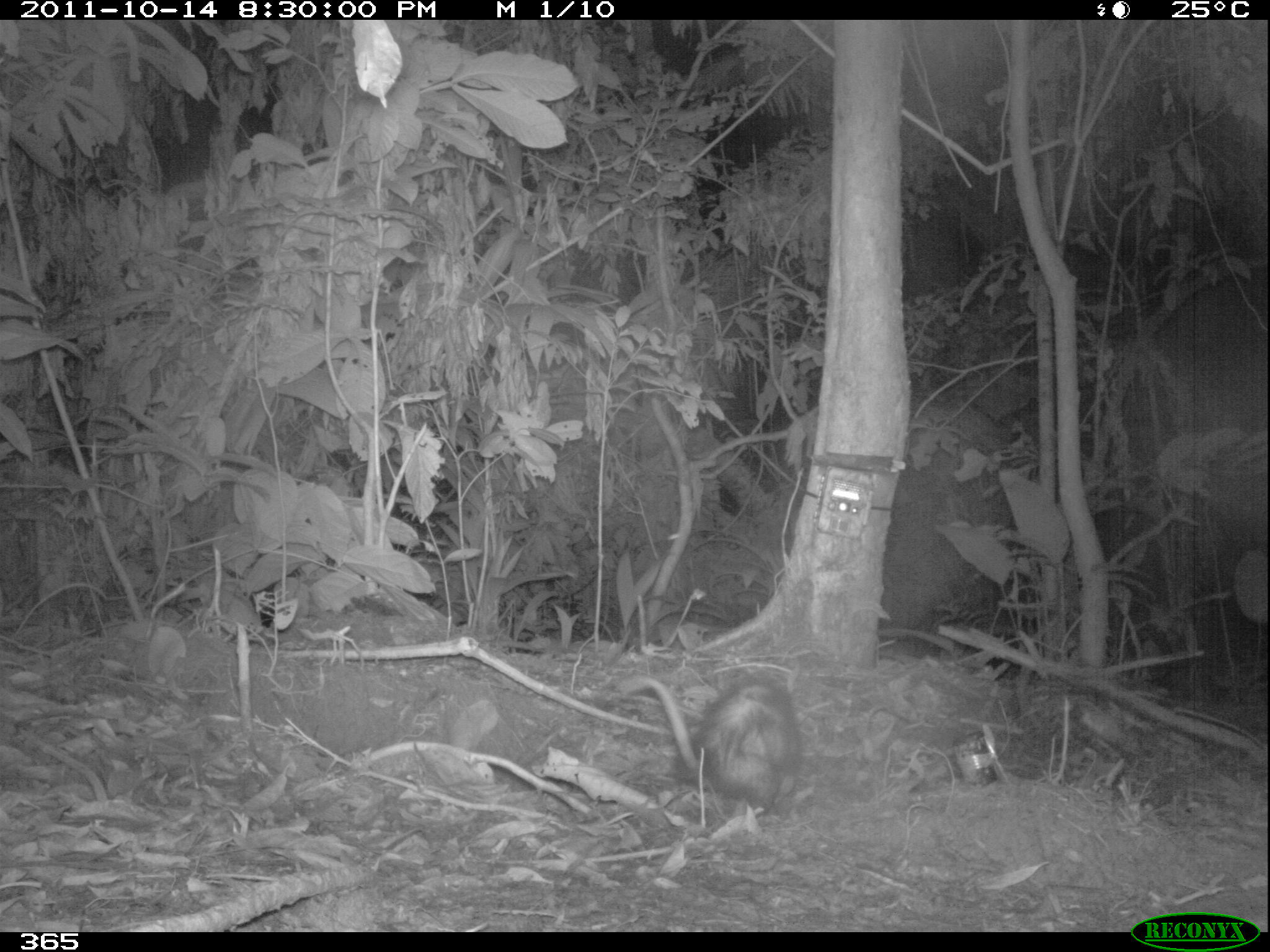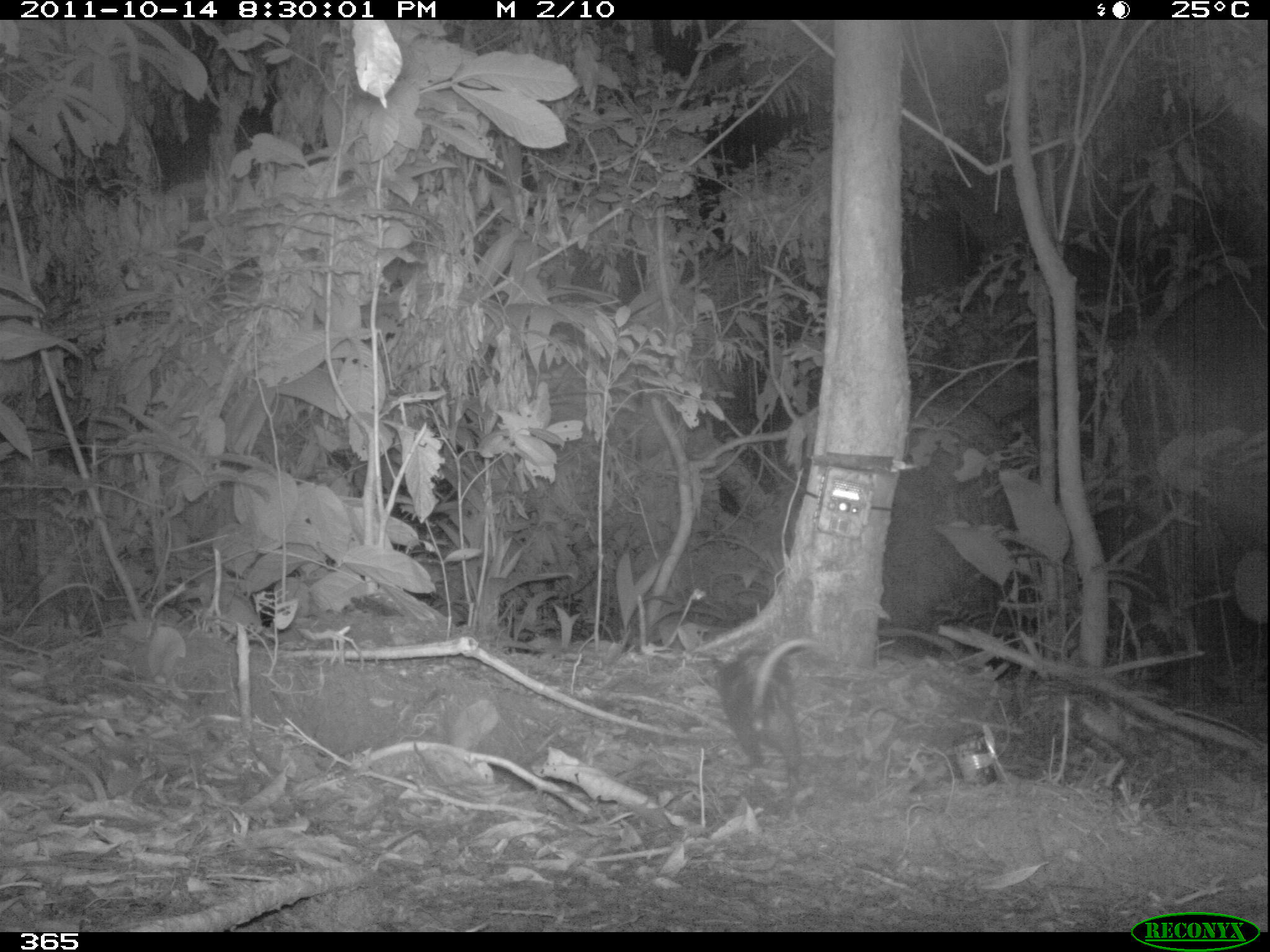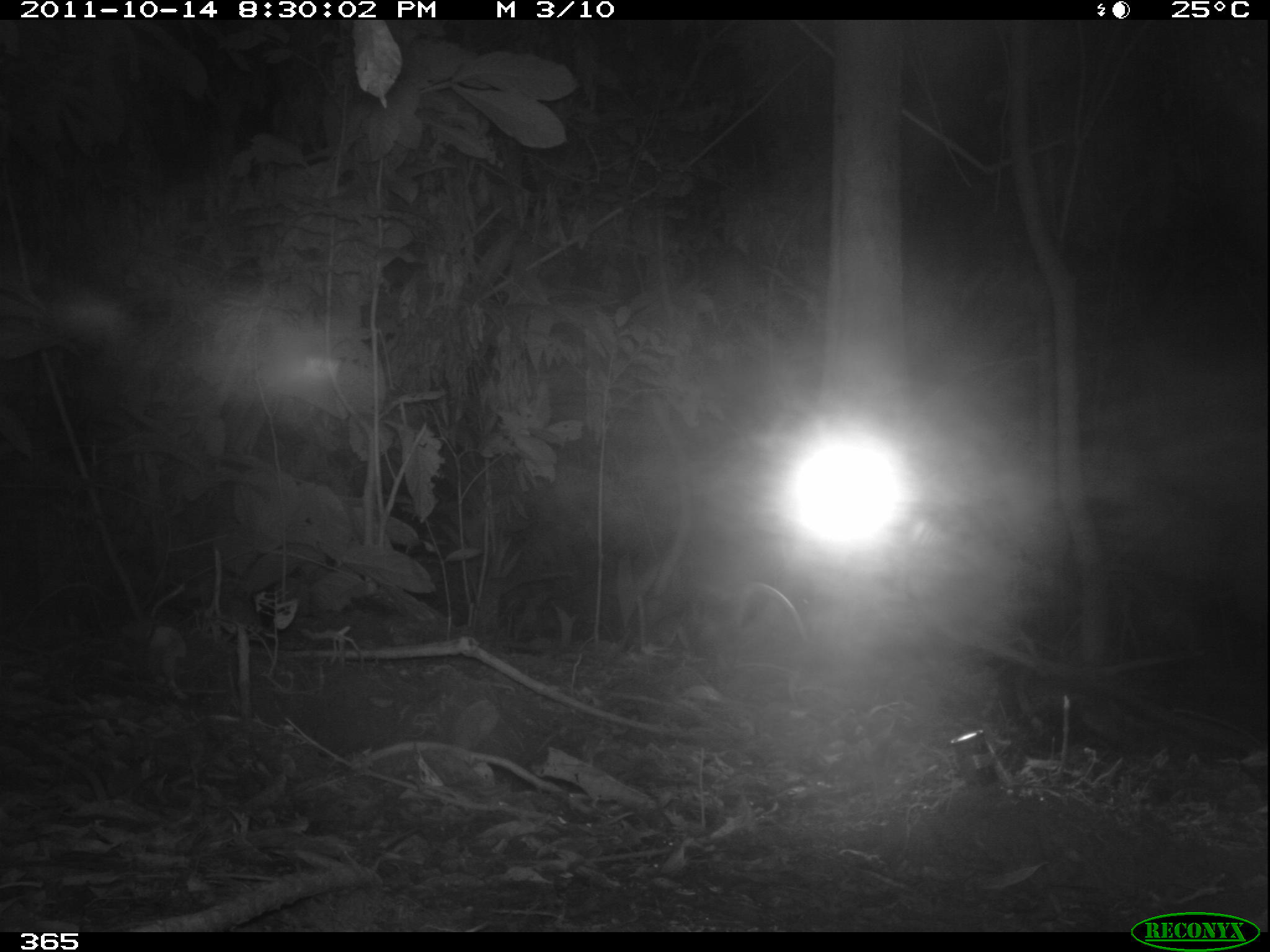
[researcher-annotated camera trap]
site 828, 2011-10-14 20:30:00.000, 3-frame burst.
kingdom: Animalia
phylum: Chordata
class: Mammalia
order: Didelphimorphia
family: Didelphidae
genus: Didelphis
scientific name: Didelphis marsupialis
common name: southern opossum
Didelphis marsupialis (southern opossum).